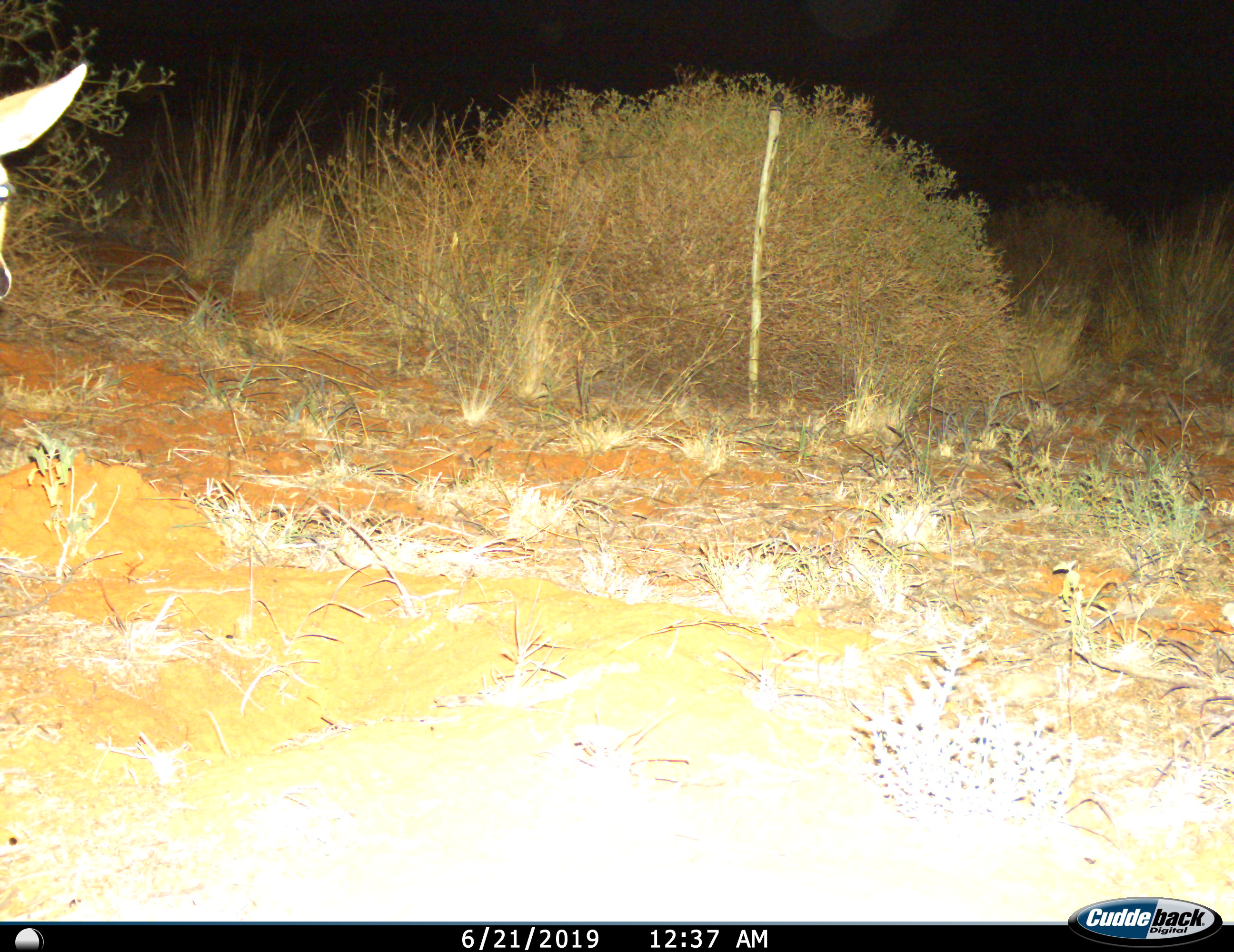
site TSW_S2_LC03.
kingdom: Animalia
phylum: Chordata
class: Mammalia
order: Artiodactyla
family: Bovidae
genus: Raphicerus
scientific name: Raphicerus campestris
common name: steenbok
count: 1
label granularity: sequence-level